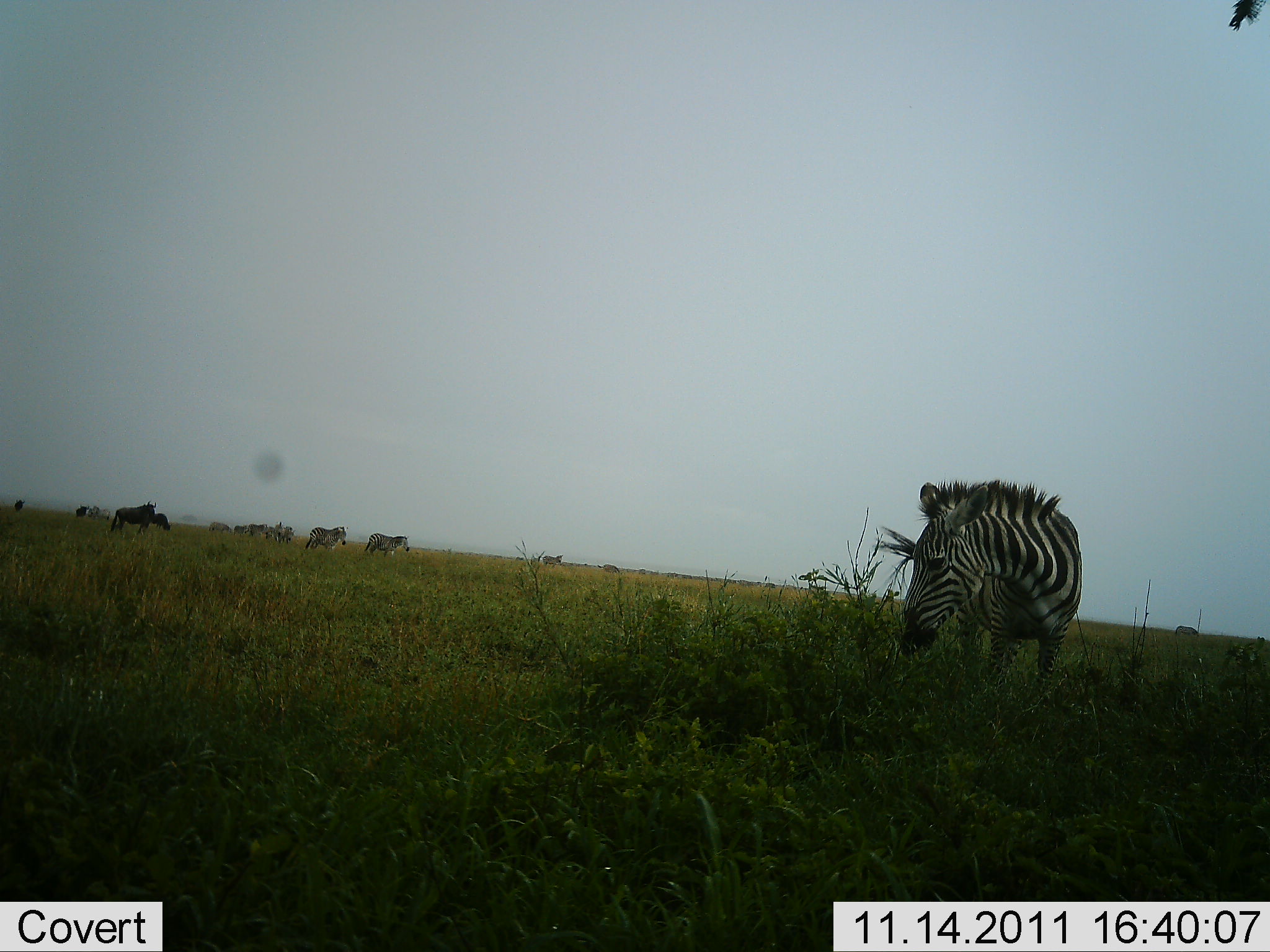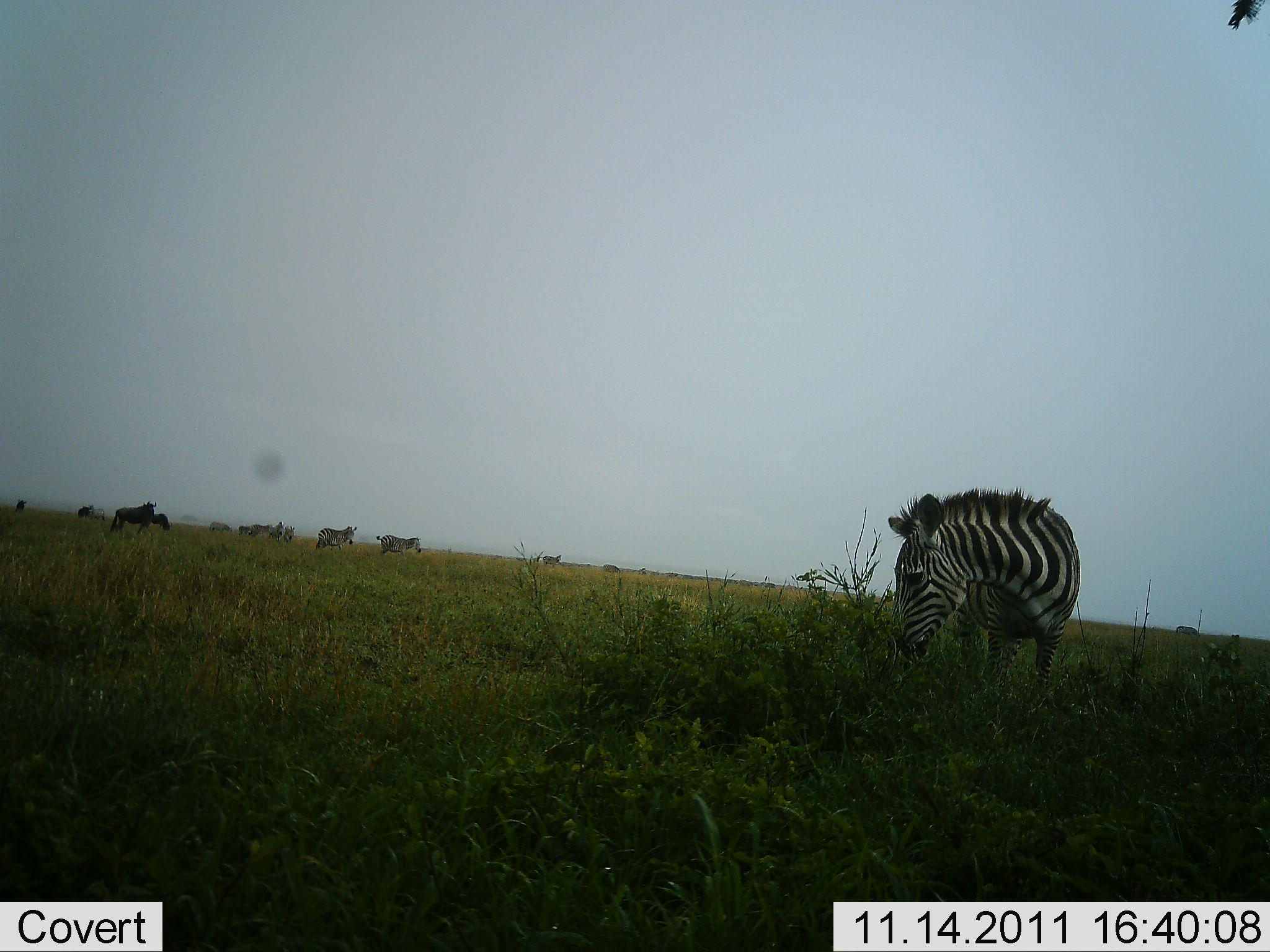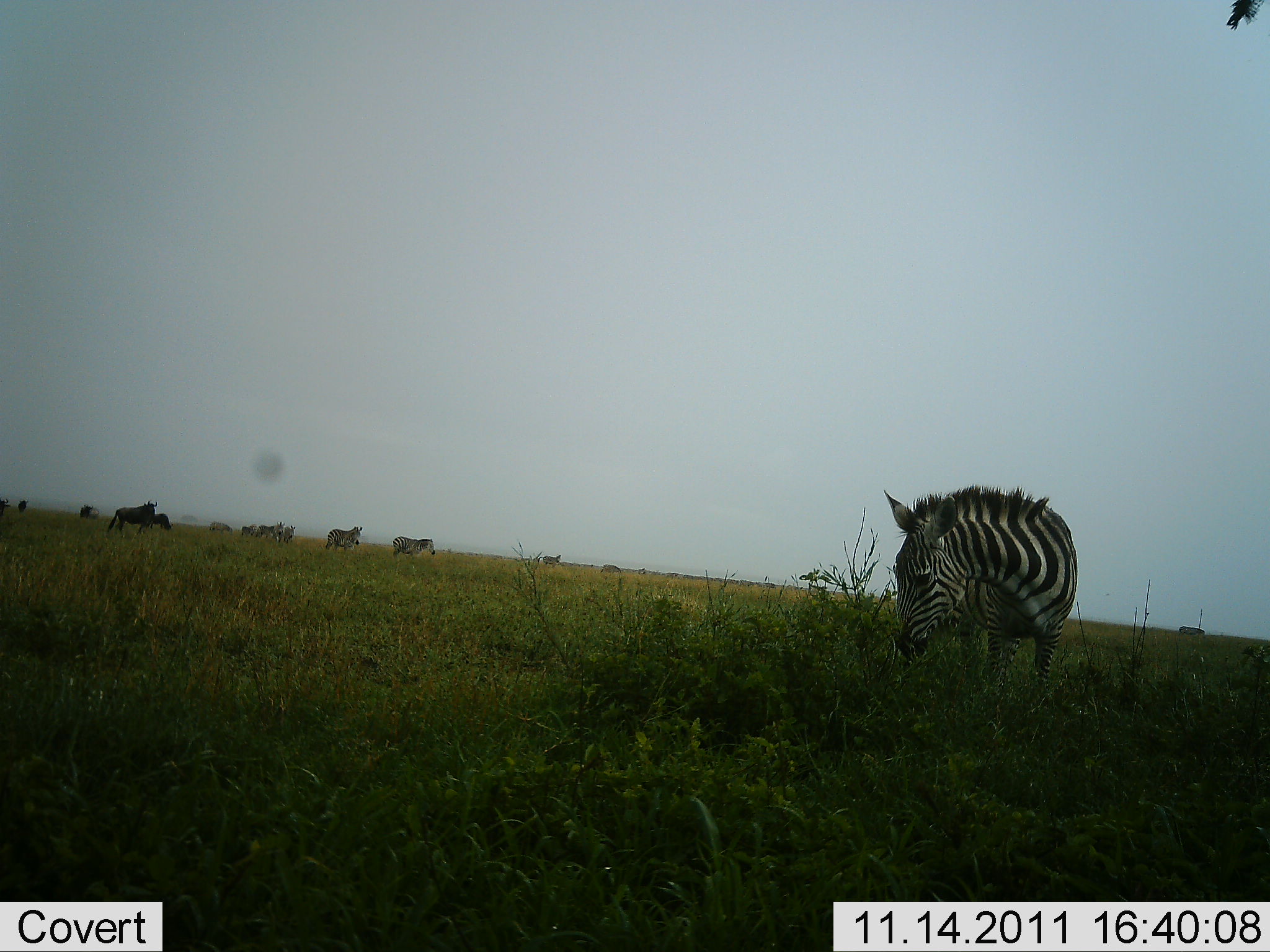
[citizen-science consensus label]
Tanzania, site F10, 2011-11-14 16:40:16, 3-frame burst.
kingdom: Animalia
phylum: Chordata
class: Mammalia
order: Perissodactyla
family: Equidae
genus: Equus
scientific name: Equus quagga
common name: plains zebra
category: zebra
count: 7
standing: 53%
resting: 0%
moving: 53%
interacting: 5%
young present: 0%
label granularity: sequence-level